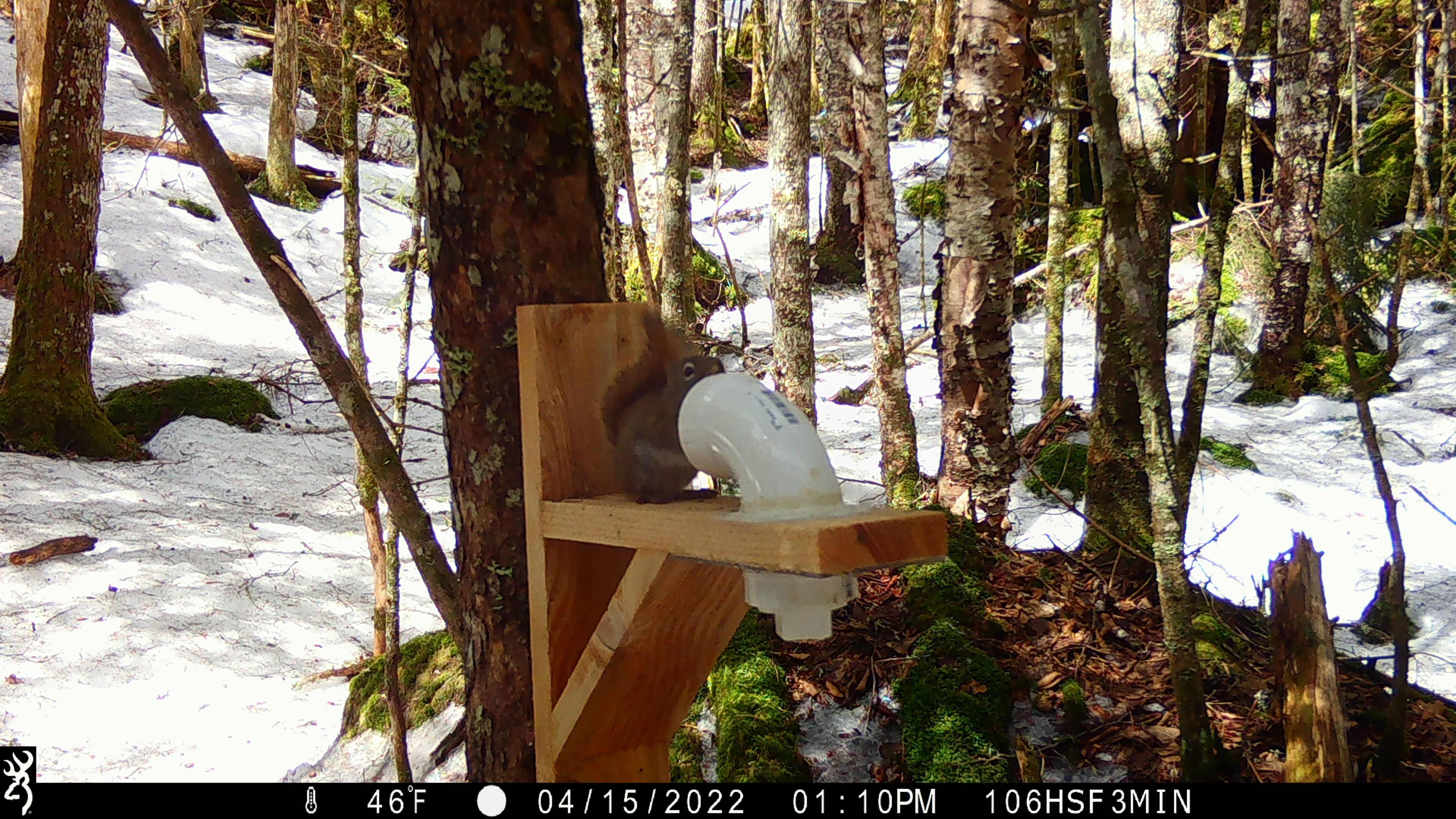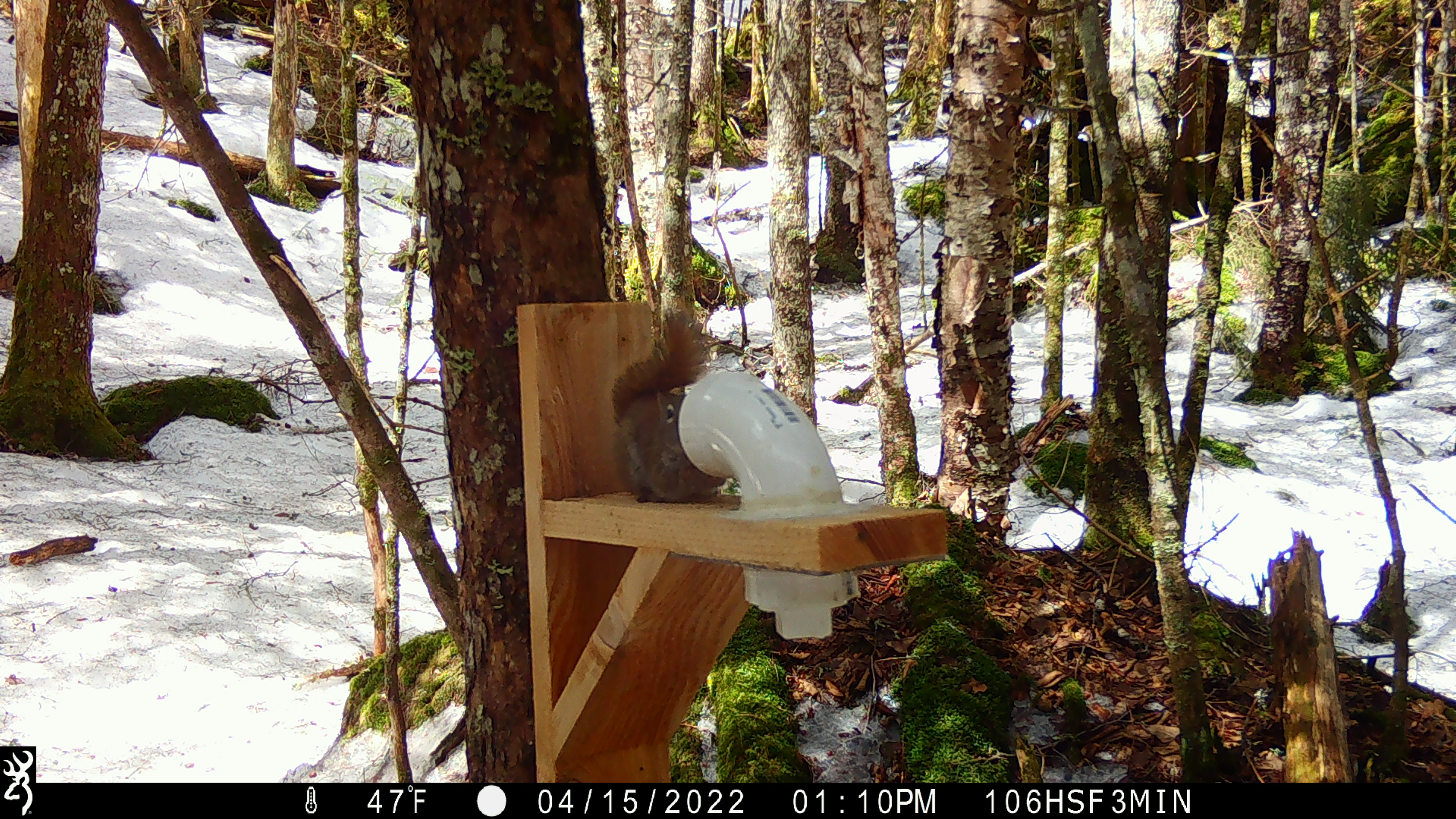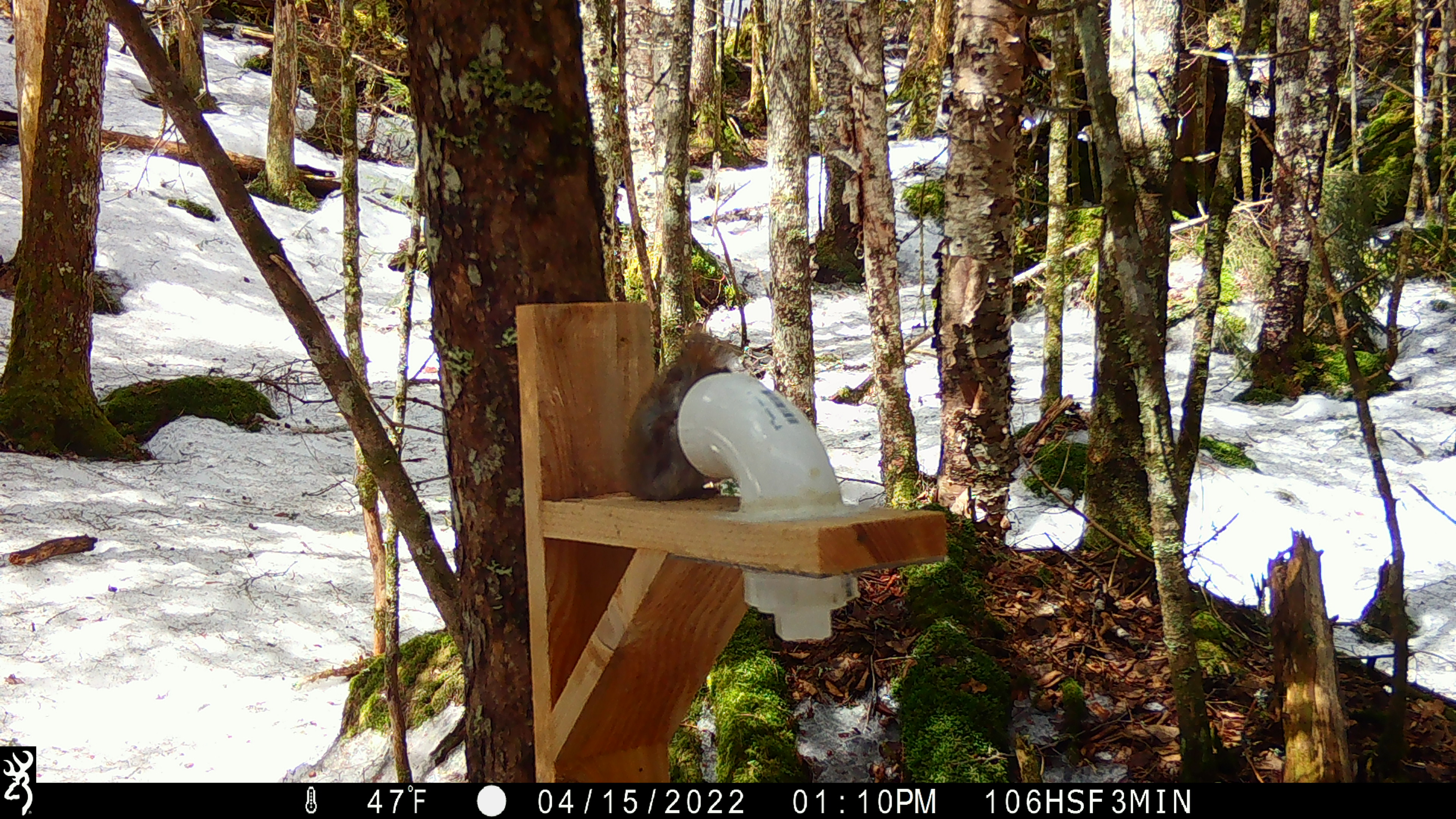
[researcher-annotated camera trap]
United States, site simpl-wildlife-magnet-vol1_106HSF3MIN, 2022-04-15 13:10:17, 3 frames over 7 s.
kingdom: Animalia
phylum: Chordata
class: Mammalia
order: Rodentia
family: Sciuridae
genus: Tamiasciurus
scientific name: Tamiasciurus hudsonicus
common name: red squirrel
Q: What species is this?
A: Red squirrel (Tamiasciurus hudsonicus).